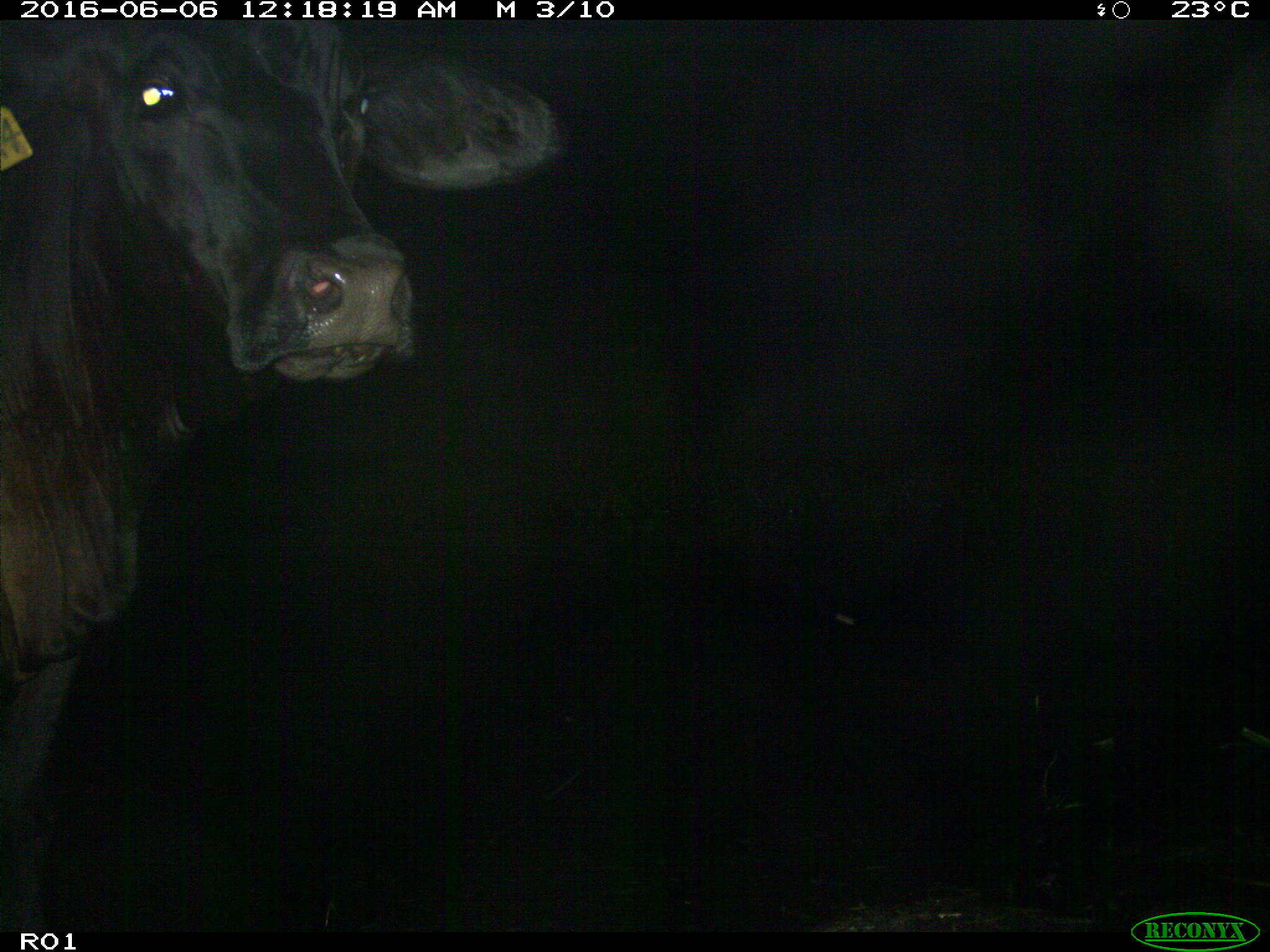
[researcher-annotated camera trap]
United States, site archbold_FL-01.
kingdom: Animalia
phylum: Chordata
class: Mammalia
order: Artiodactyla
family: Bovidae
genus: Bos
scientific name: Bos taurus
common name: domestic cow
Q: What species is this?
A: Bos taurus (domestic cow).